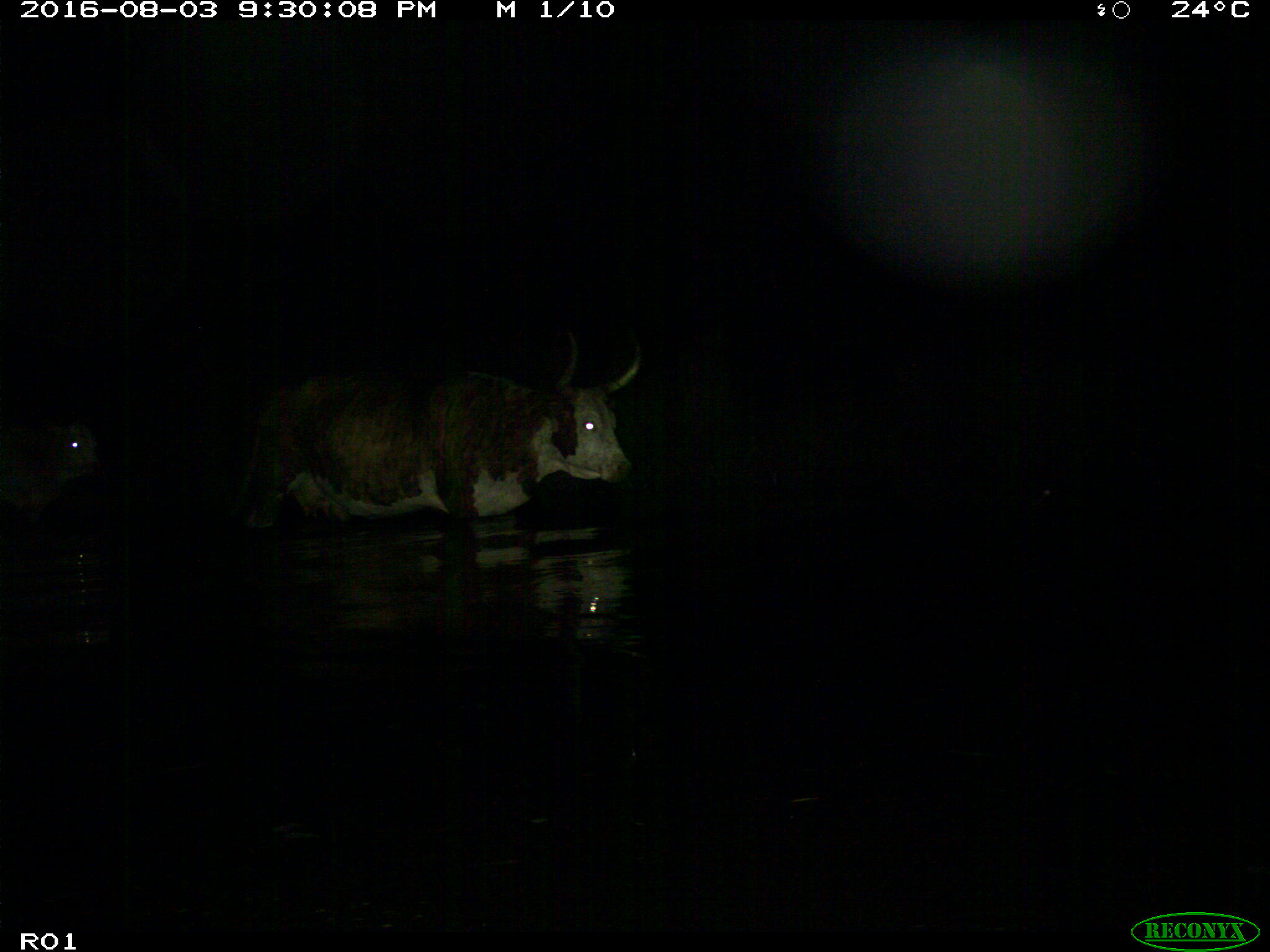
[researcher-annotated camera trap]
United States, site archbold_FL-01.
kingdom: Animalia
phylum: Chordata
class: Mammalia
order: Artiodactyla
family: Bovidae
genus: Bos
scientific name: Bos taurus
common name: domestic cow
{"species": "Bos taurus (domestic cow)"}